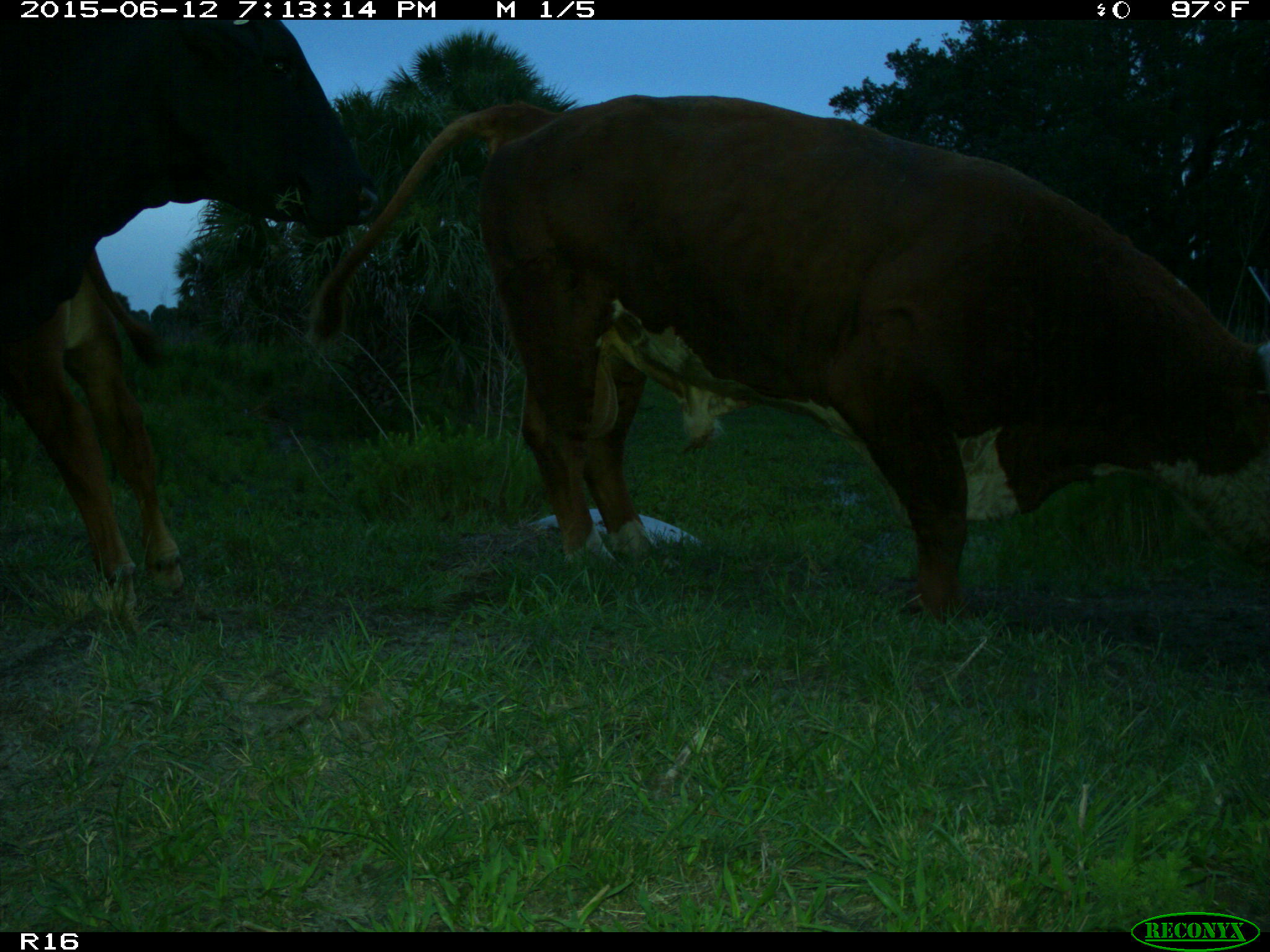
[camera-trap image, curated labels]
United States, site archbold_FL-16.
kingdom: Animalia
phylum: Chordata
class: Mammalia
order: Artiodactyla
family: Bovidae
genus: Bos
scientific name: Bos taurus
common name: domestic cow